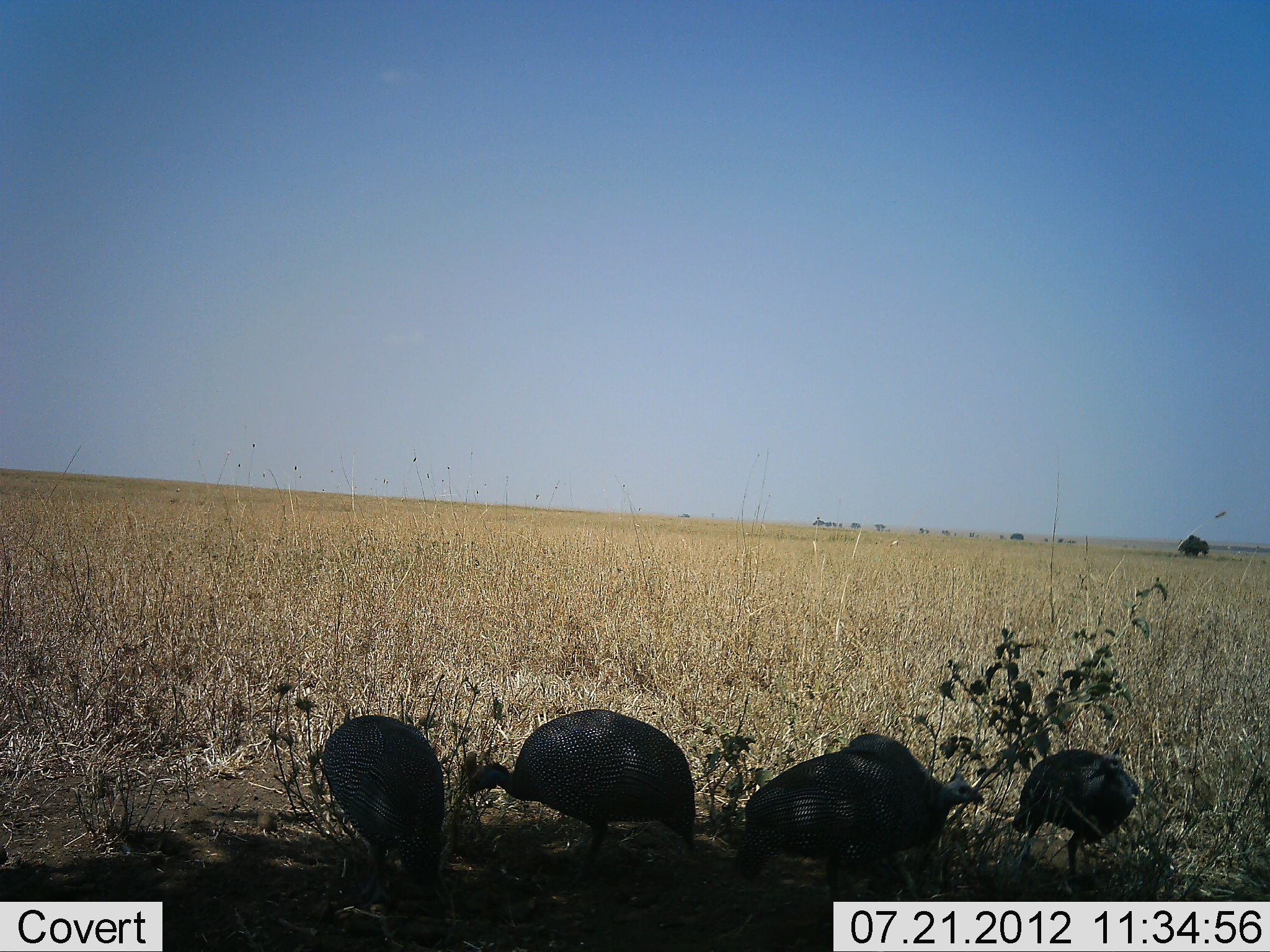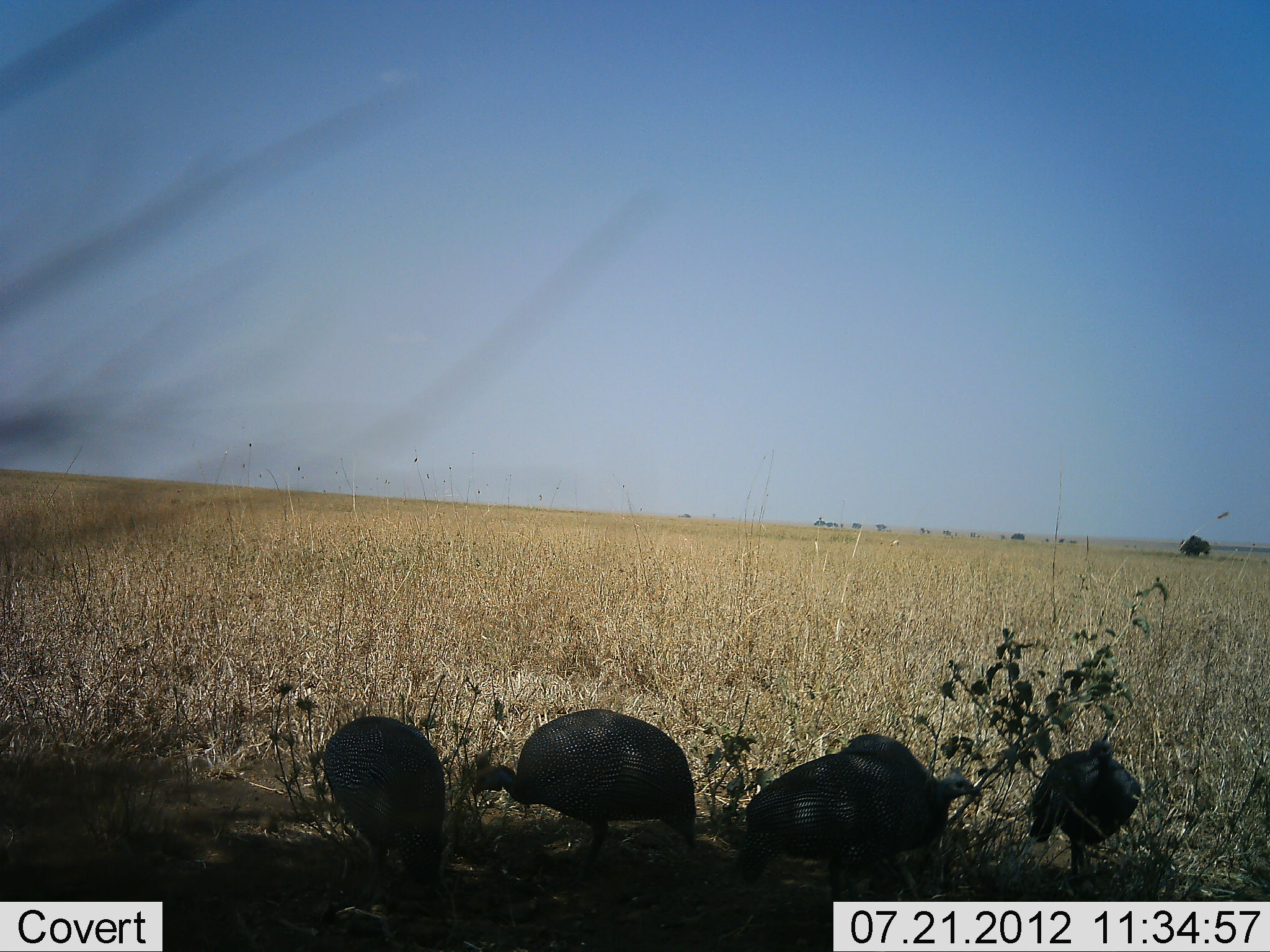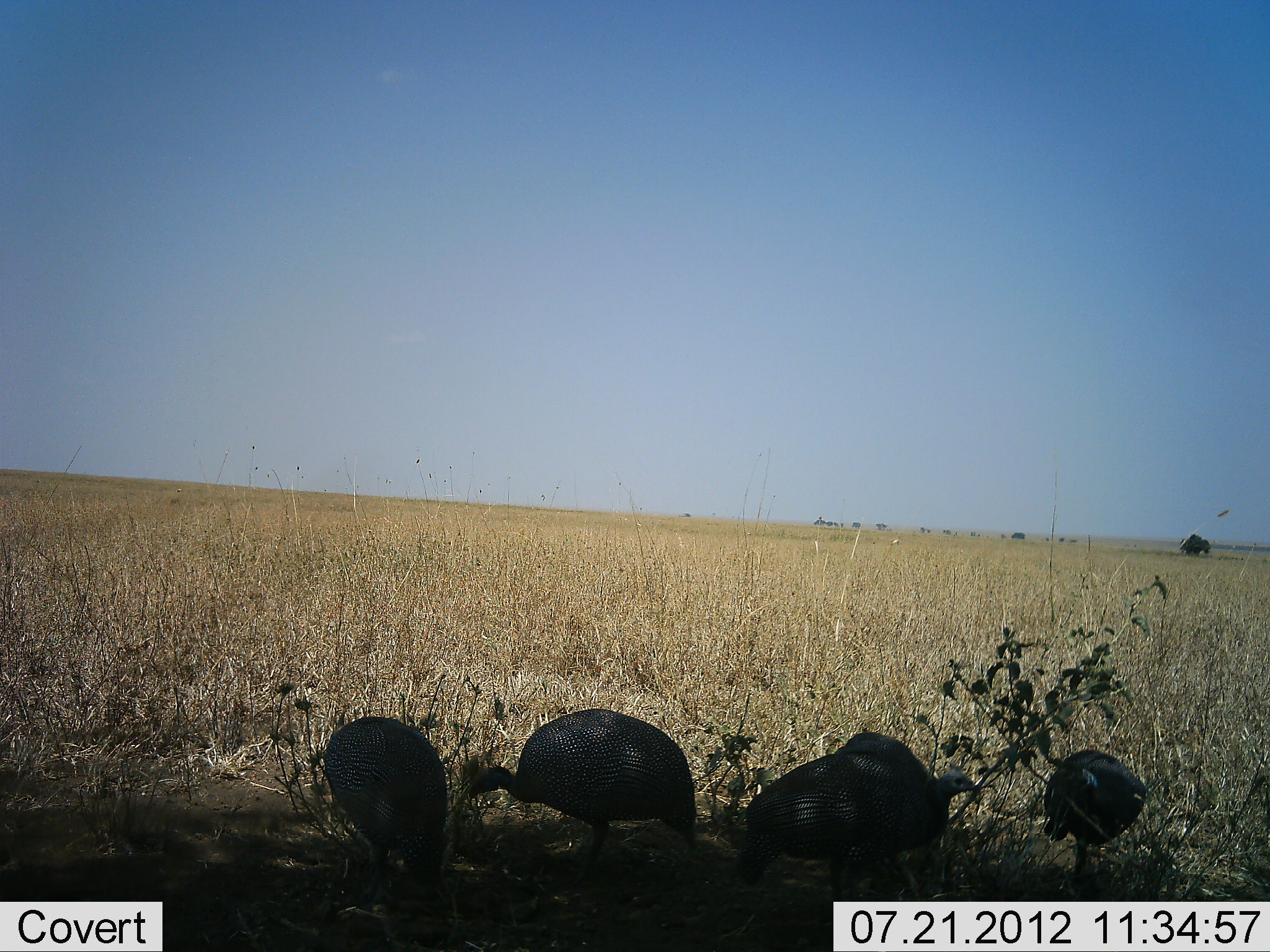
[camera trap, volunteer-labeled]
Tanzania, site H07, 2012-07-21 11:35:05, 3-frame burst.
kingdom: Animalia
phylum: Chordata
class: Aves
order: Galliformes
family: Numididae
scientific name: Numididae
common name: guinea fowl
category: guineafowl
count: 5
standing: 60%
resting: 10%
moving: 10%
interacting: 0%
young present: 0%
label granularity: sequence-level